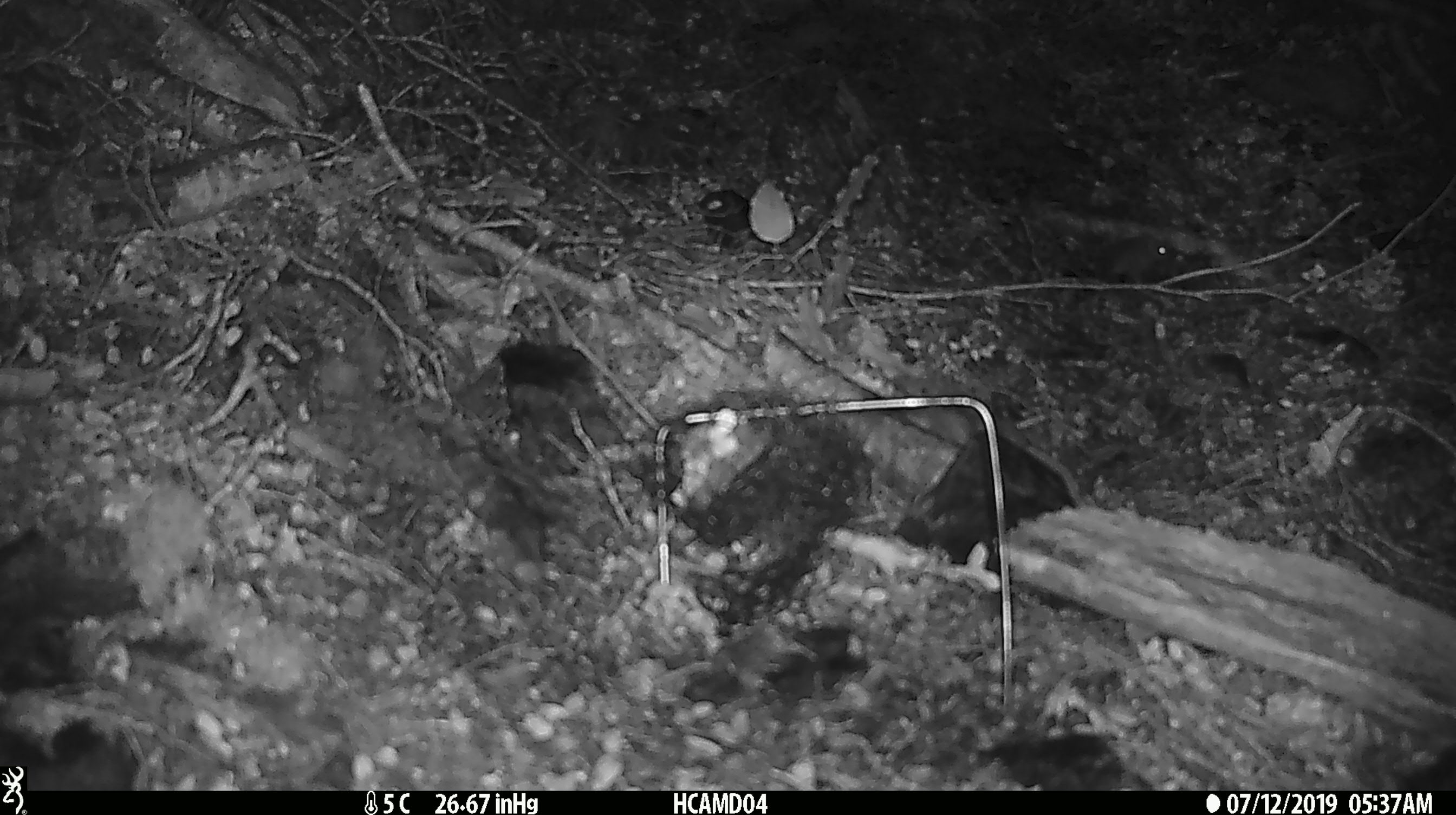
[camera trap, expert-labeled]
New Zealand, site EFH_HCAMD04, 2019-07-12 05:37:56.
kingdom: Animalia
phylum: Chordata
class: Mammalia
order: Rodentia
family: Muridae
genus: Mus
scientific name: Mus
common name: mouse